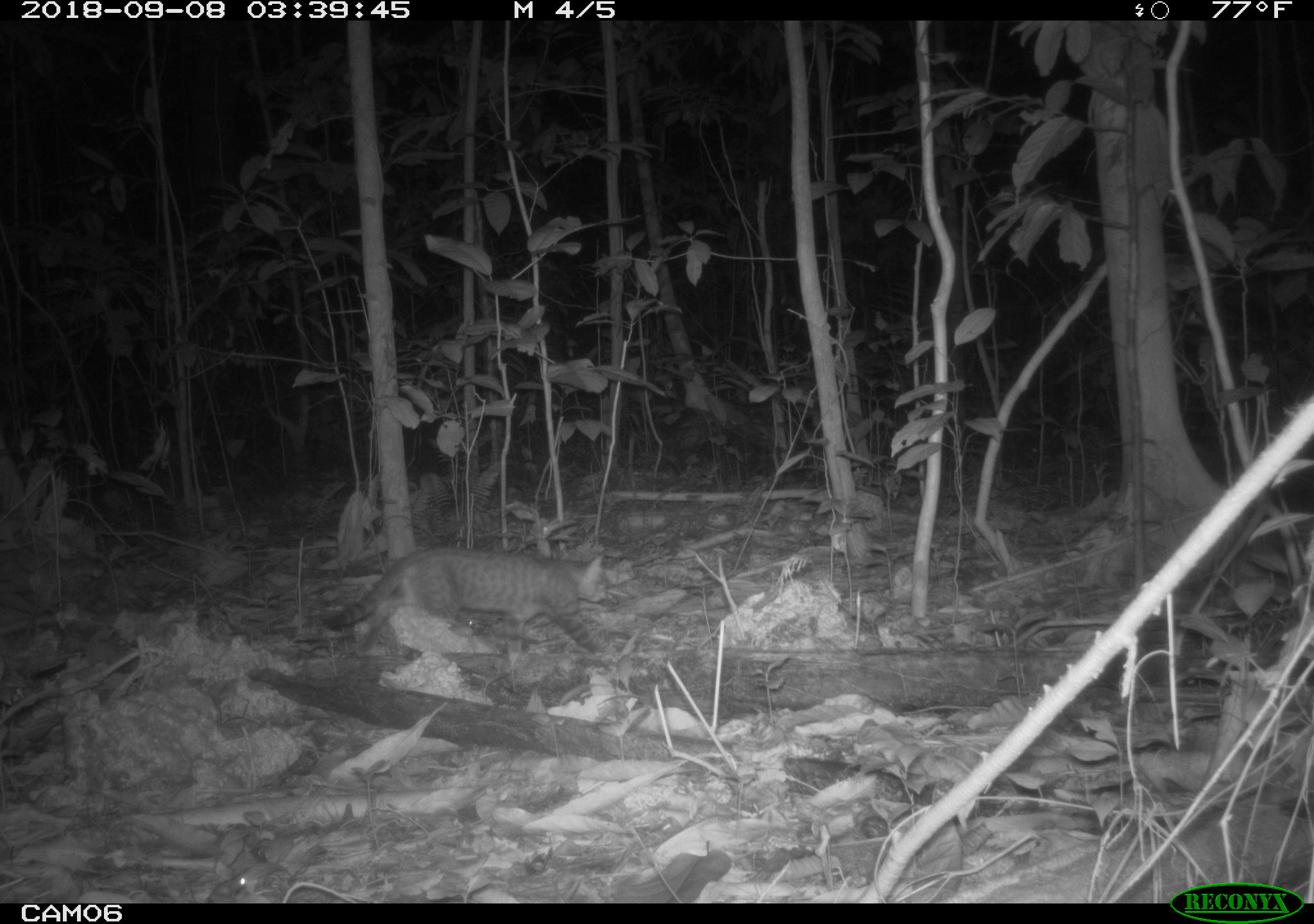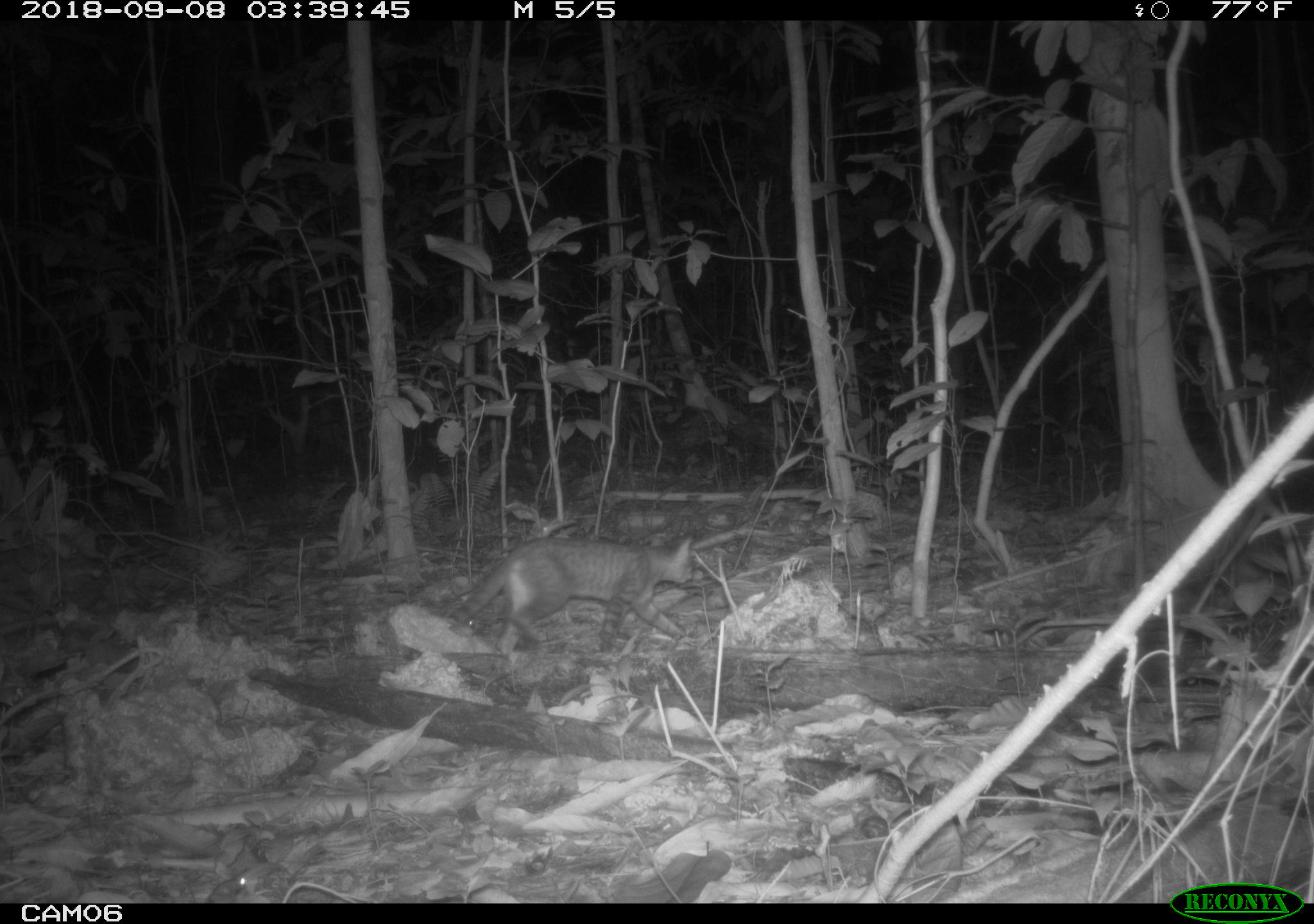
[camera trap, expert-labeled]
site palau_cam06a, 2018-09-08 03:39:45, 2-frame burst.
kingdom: Animalia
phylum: Chordata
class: Mammalia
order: Carnivora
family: Felidae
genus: Felis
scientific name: Felis catus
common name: cat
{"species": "cat (Felis catus)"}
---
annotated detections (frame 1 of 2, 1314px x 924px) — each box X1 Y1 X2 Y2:
cat: 315 546 609 662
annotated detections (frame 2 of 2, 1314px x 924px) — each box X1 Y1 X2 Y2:
cat: 446 531 702 653